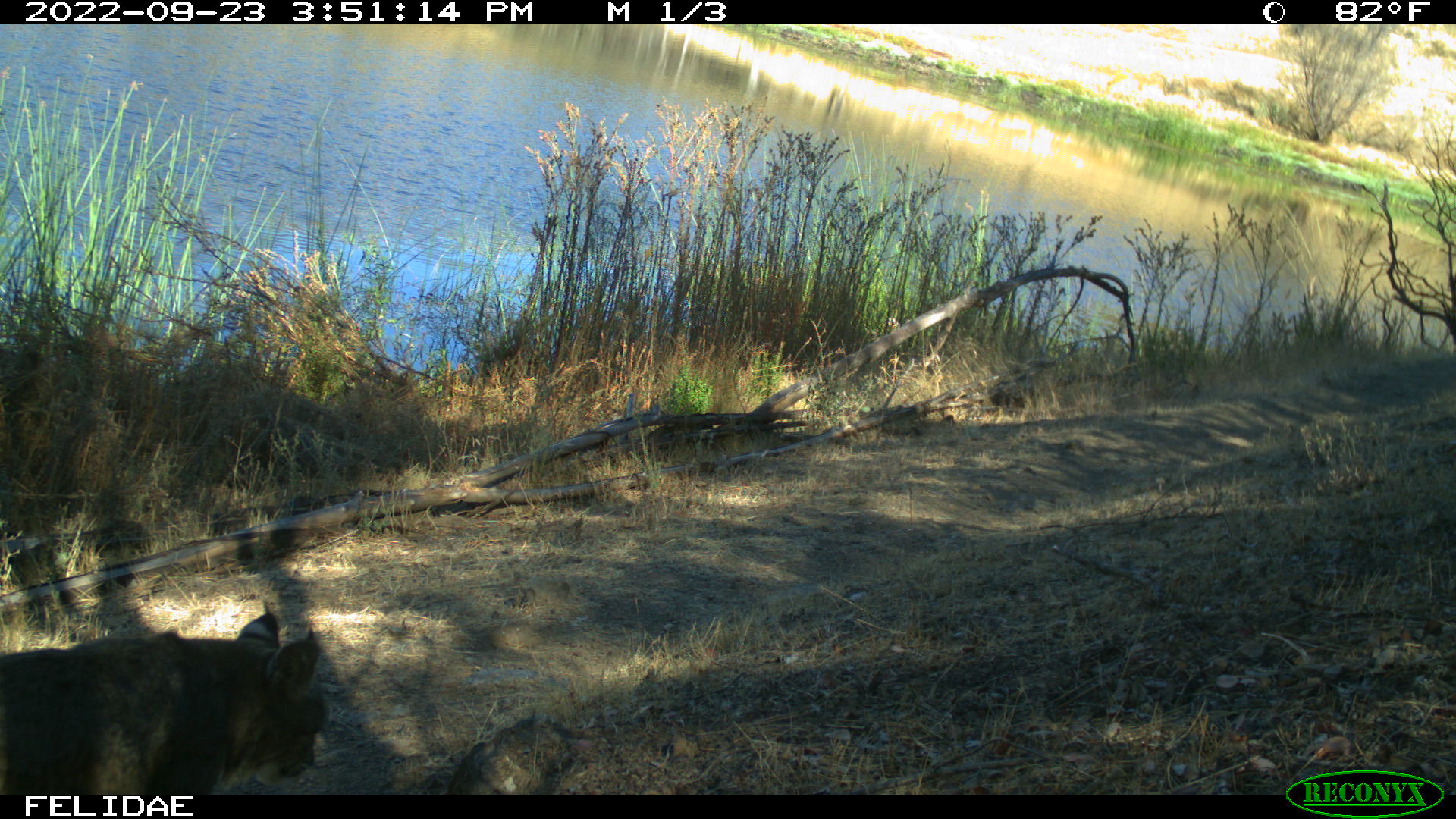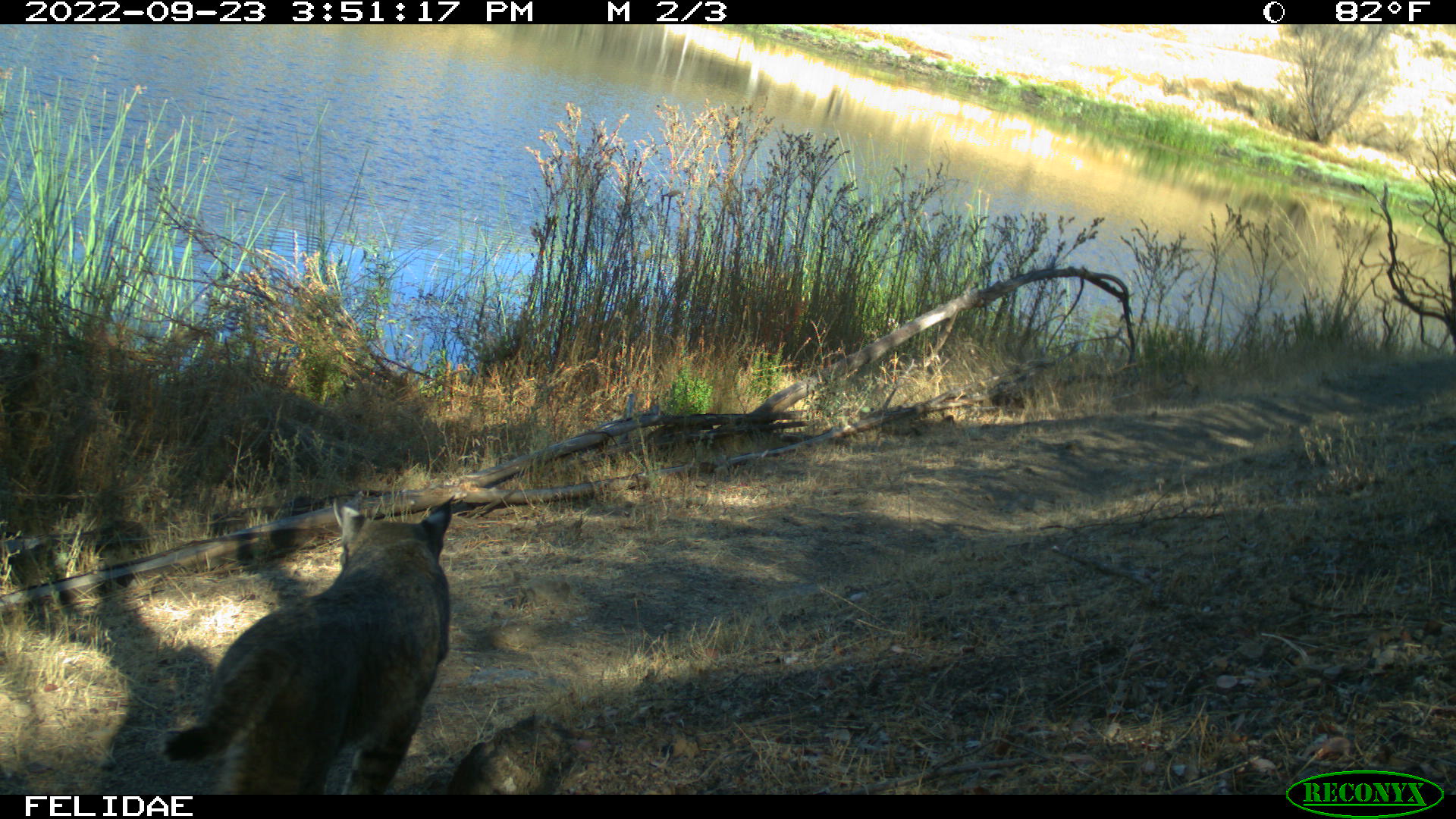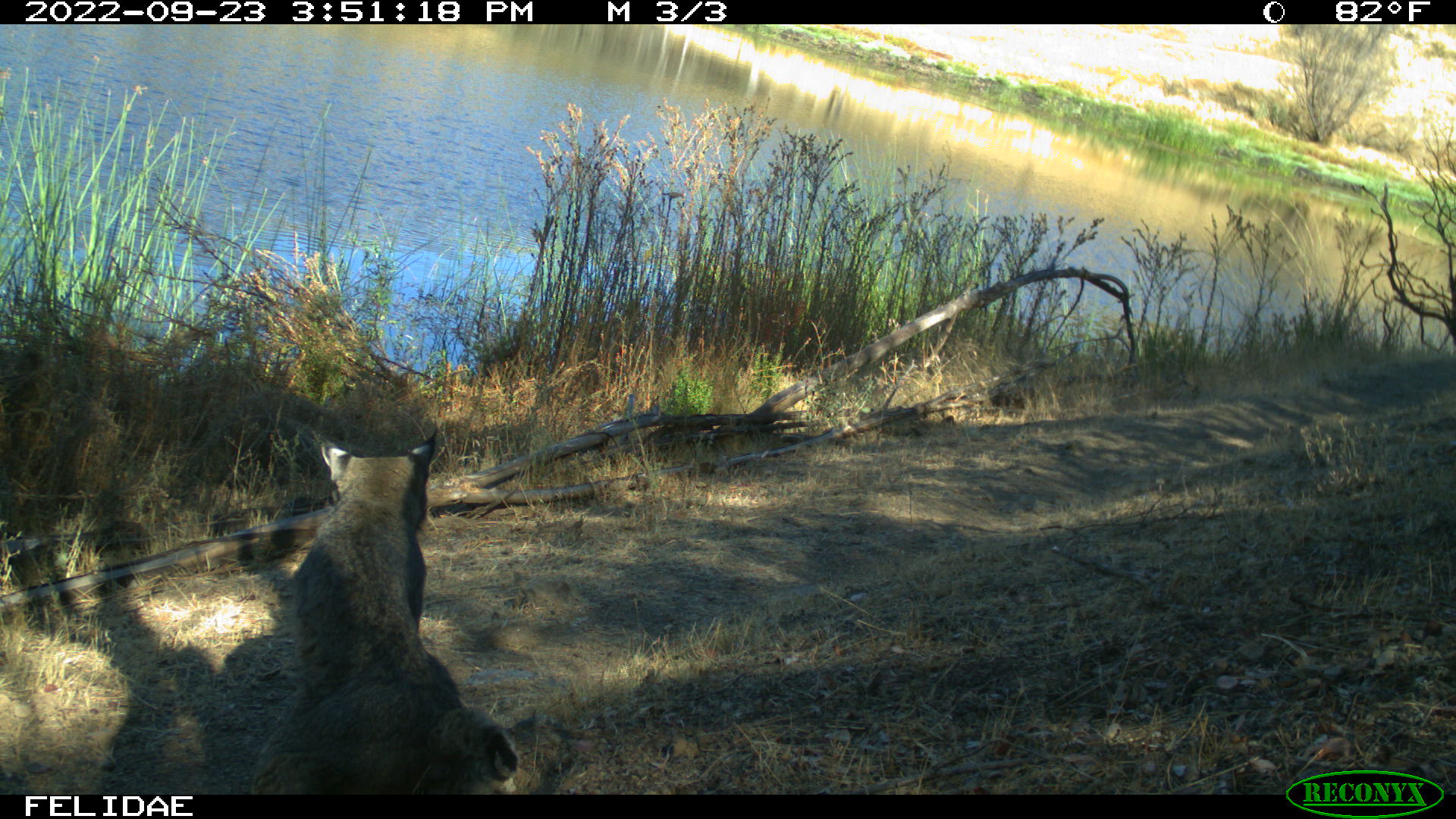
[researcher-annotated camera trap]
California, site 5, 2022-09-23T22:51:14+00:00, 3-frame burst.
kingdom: Animalia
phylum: Chordata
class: Mammalia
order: Carnivora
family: Felidae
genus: Lynx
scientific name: Lynx rufus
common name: bobcat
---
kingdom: Animalia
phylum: Chordata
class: Mammalia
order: Carnivora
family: Canidae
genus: Canis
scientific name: Canis familiaris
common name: domestic dog